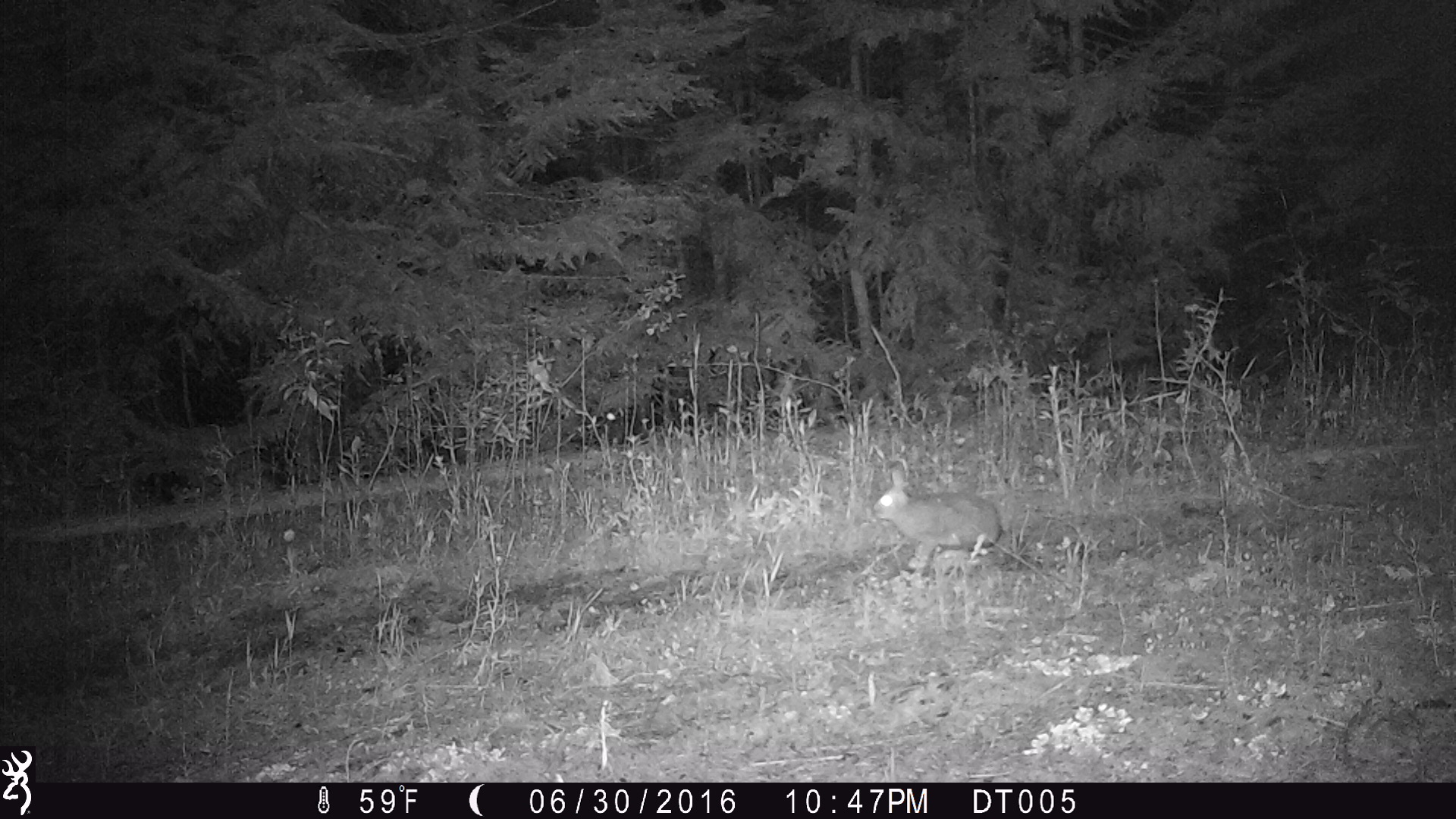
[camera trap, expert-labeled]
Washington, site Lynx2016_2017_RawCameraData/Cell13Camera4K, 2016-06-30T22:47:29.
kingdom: Animalia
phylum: Chordata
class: Mammalia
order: Lagomorpha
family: Leporidae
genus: Lepus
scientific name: Lepus americanus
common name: snowshoe hare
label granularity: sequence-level